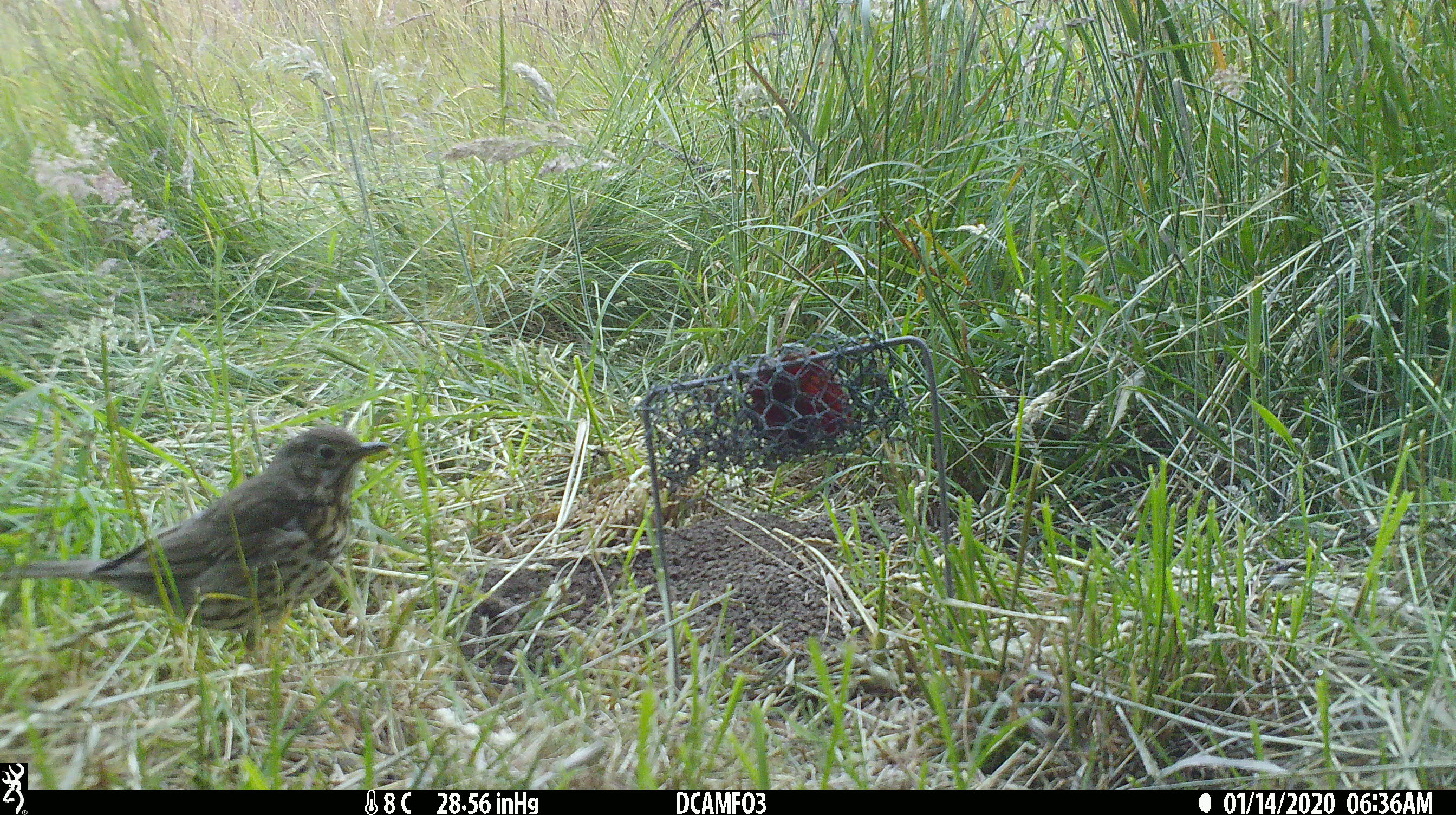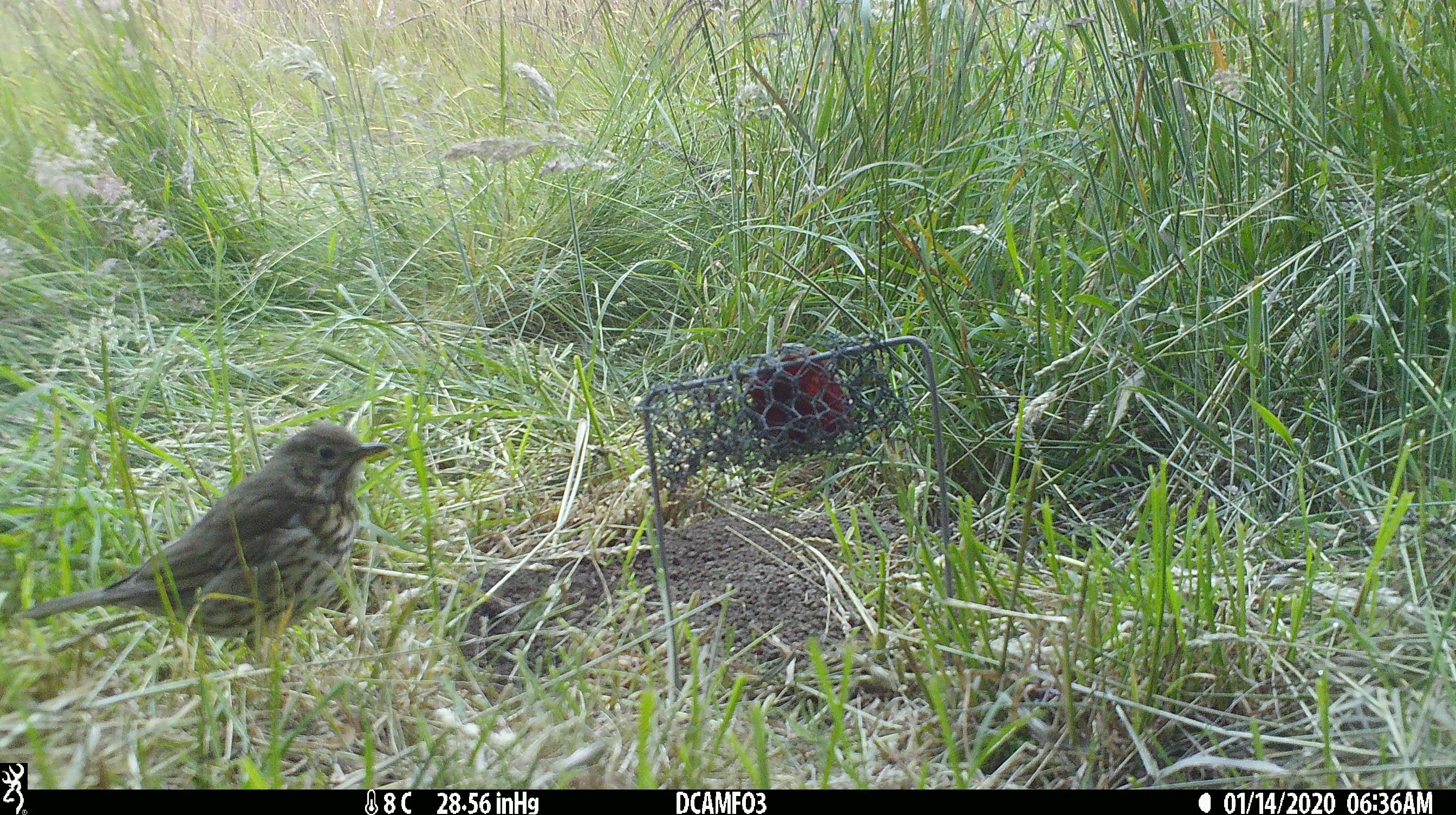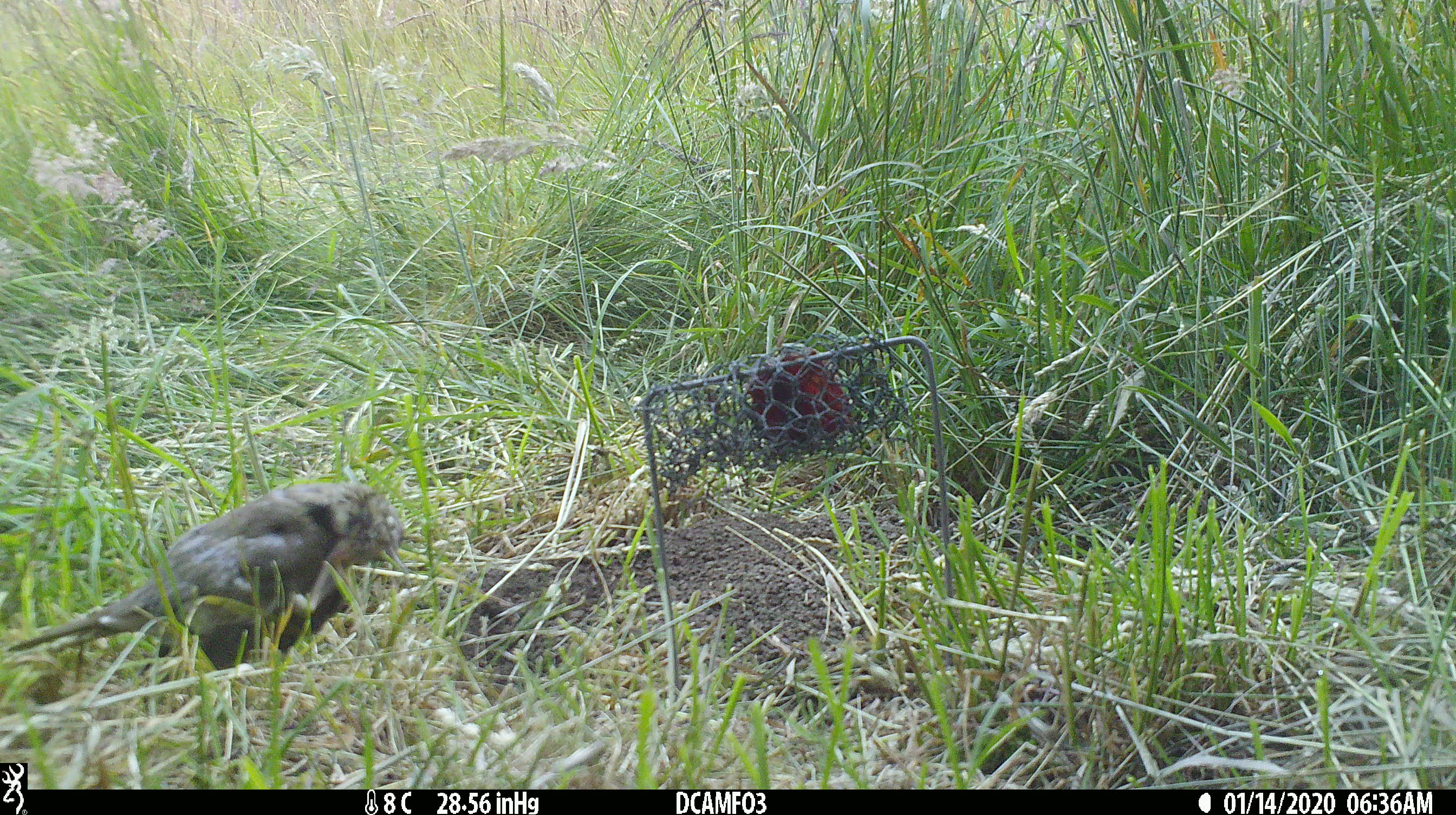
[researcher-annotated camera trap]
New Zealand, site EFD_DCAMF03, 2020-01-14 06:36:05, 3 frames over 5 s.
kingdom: Animalia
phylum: Chordata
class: Aves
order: Passeriformes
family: Turdidae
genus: Turdus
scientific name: Turdus philomelos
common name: song thrush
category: thrush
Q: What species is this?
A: Thrush (song thrush) (Turdus philomelos).